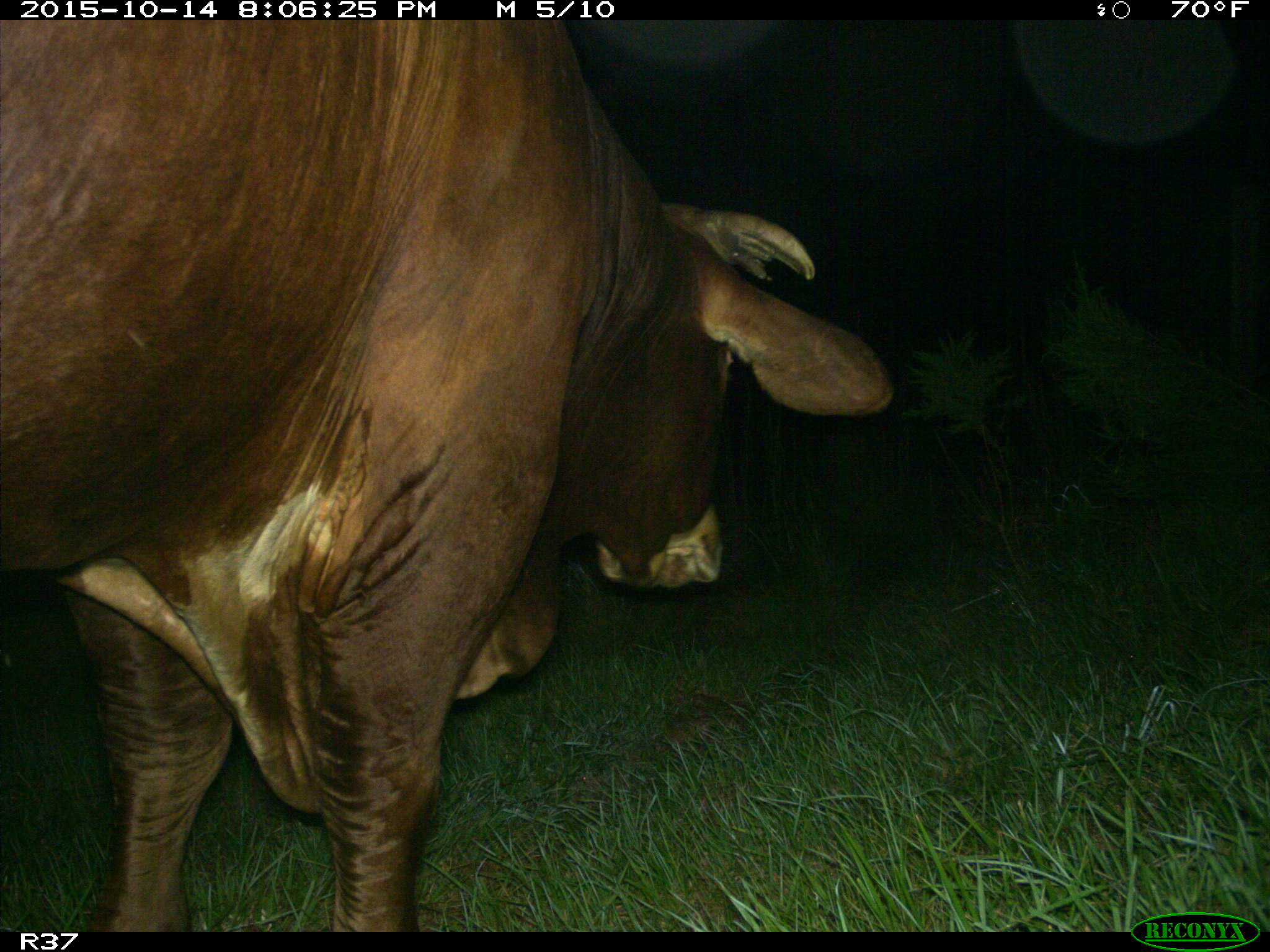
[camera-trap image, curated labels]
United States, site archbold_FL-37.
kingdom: Animalia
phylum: Chordata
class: Mammalia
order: Artiodactyla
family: Bovidae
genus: Bos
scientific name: Bos taurus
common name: domestic cow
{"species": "Bos taurus (domestic cow)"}